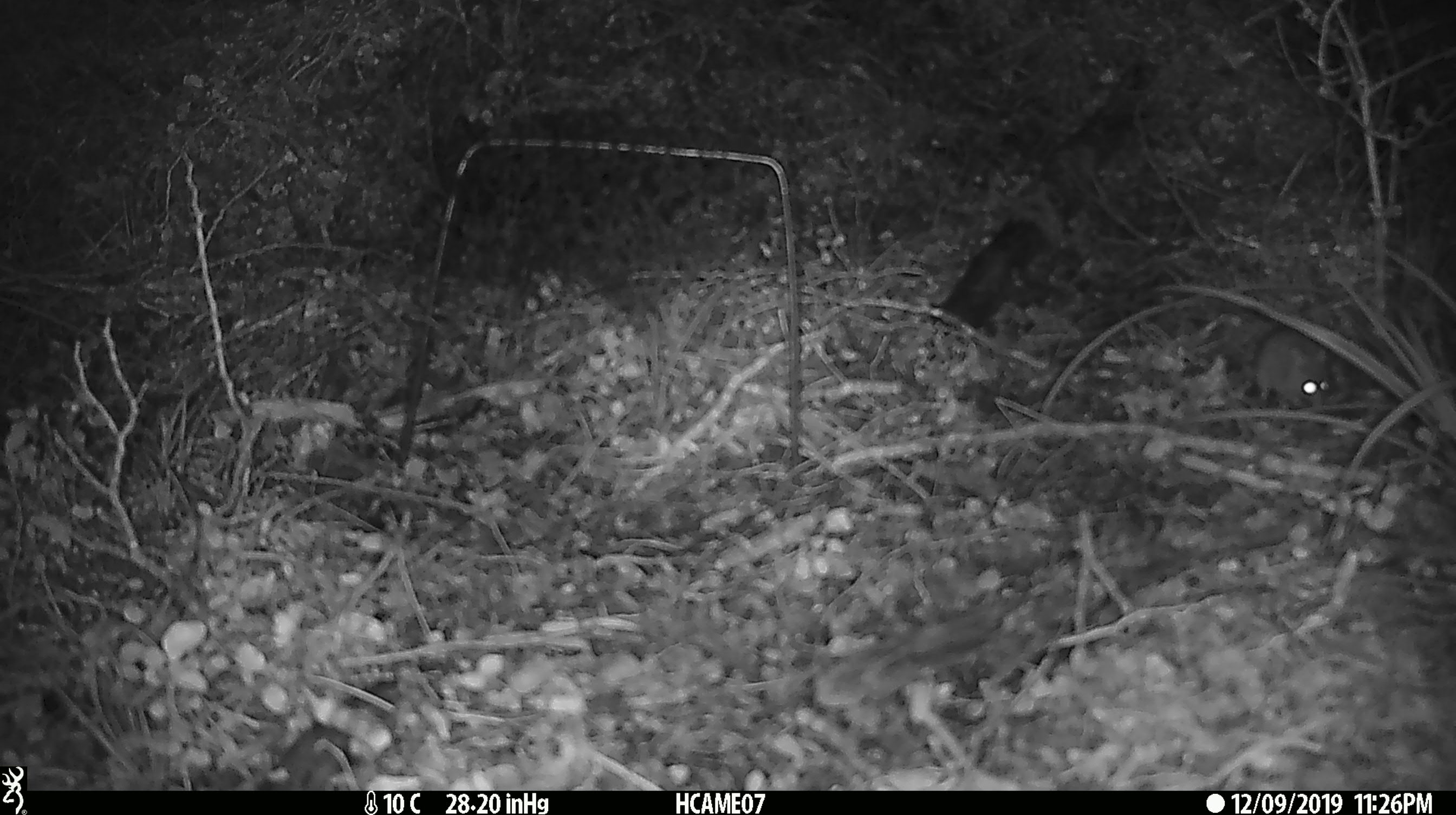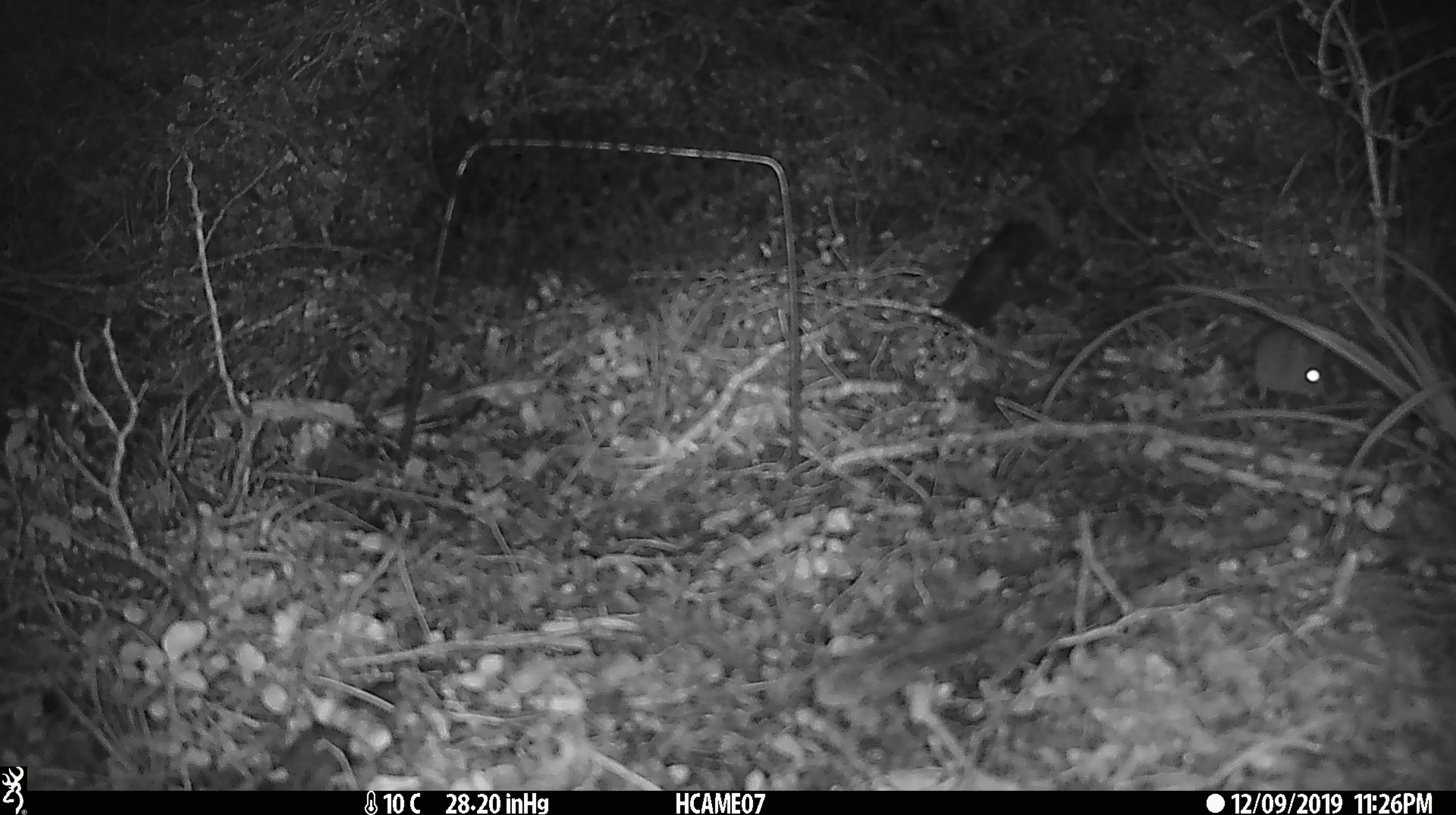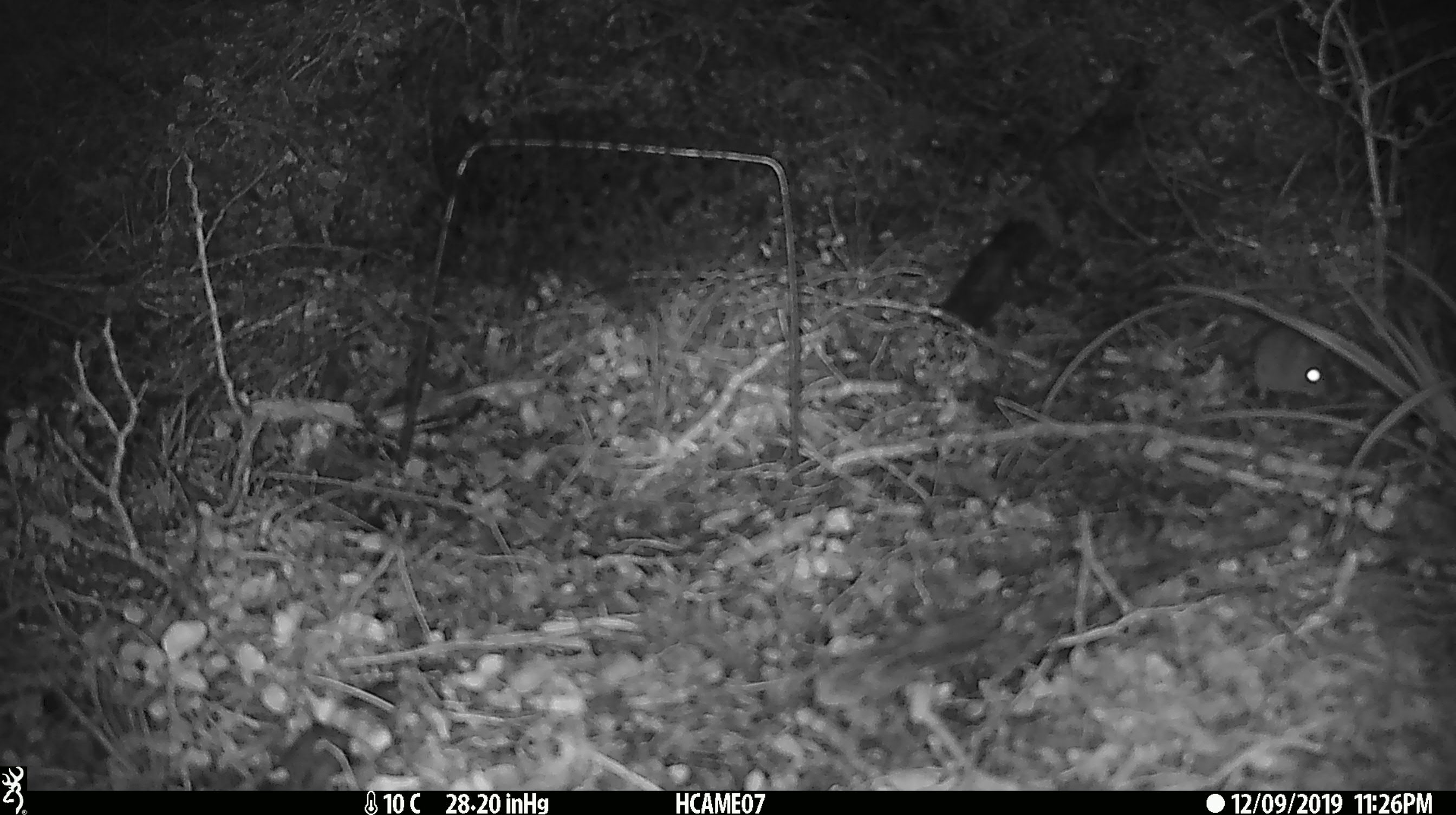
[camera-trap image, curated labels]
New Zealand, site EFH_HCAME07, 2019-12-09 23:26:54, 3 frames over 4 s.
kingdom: Animalia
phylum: Chordata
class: Mammalia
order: Rodentia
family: Muridae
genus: Mus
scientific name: Mus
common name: mouse